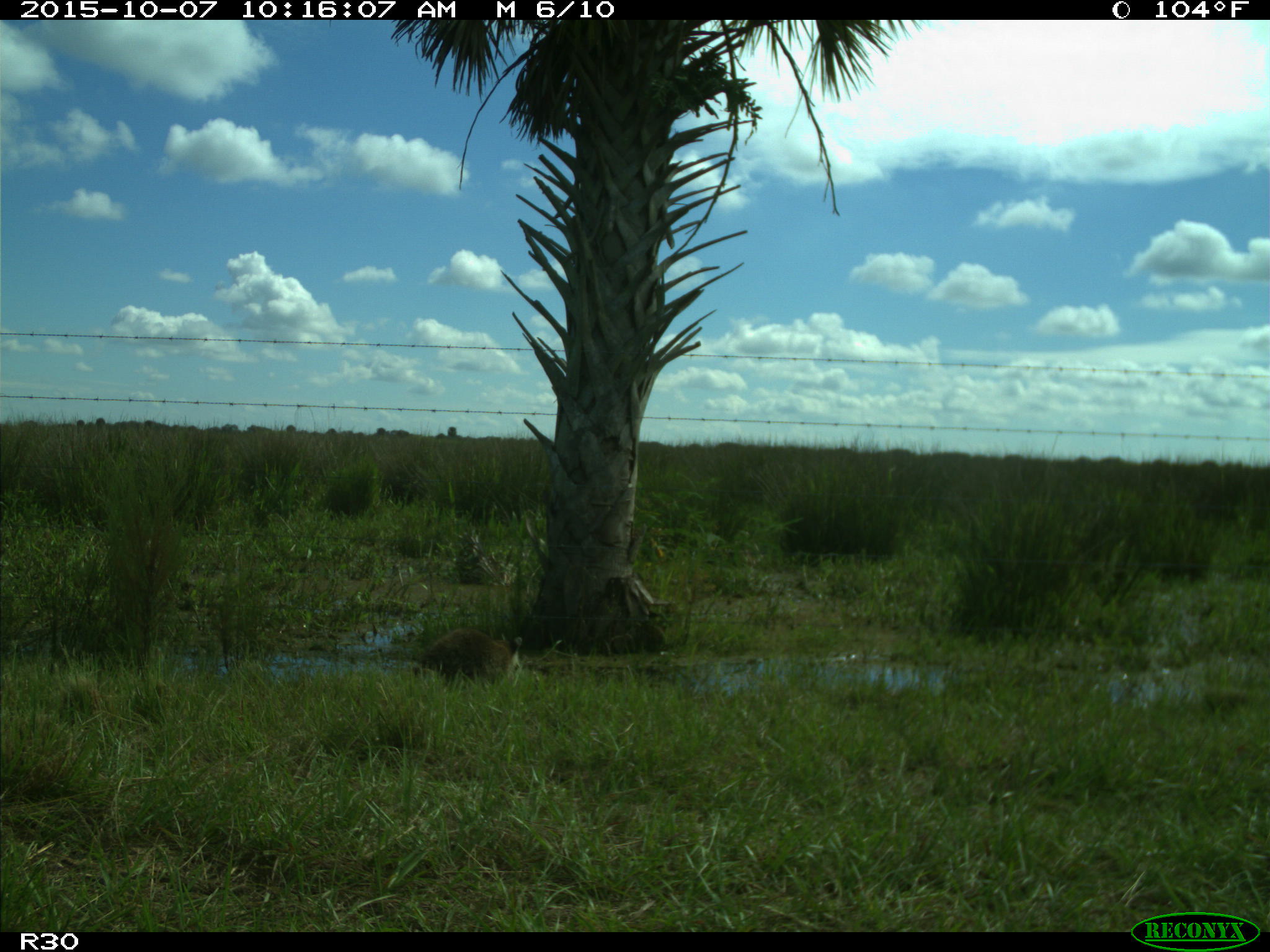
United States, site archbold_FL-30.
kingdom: Animalia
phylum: Chordata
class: Mammalia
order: Carnivora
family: Procyonidae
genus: Procyon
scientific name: Procyon lotor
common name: common raccoon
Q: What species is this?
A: Procyon lotor (common raccoon).